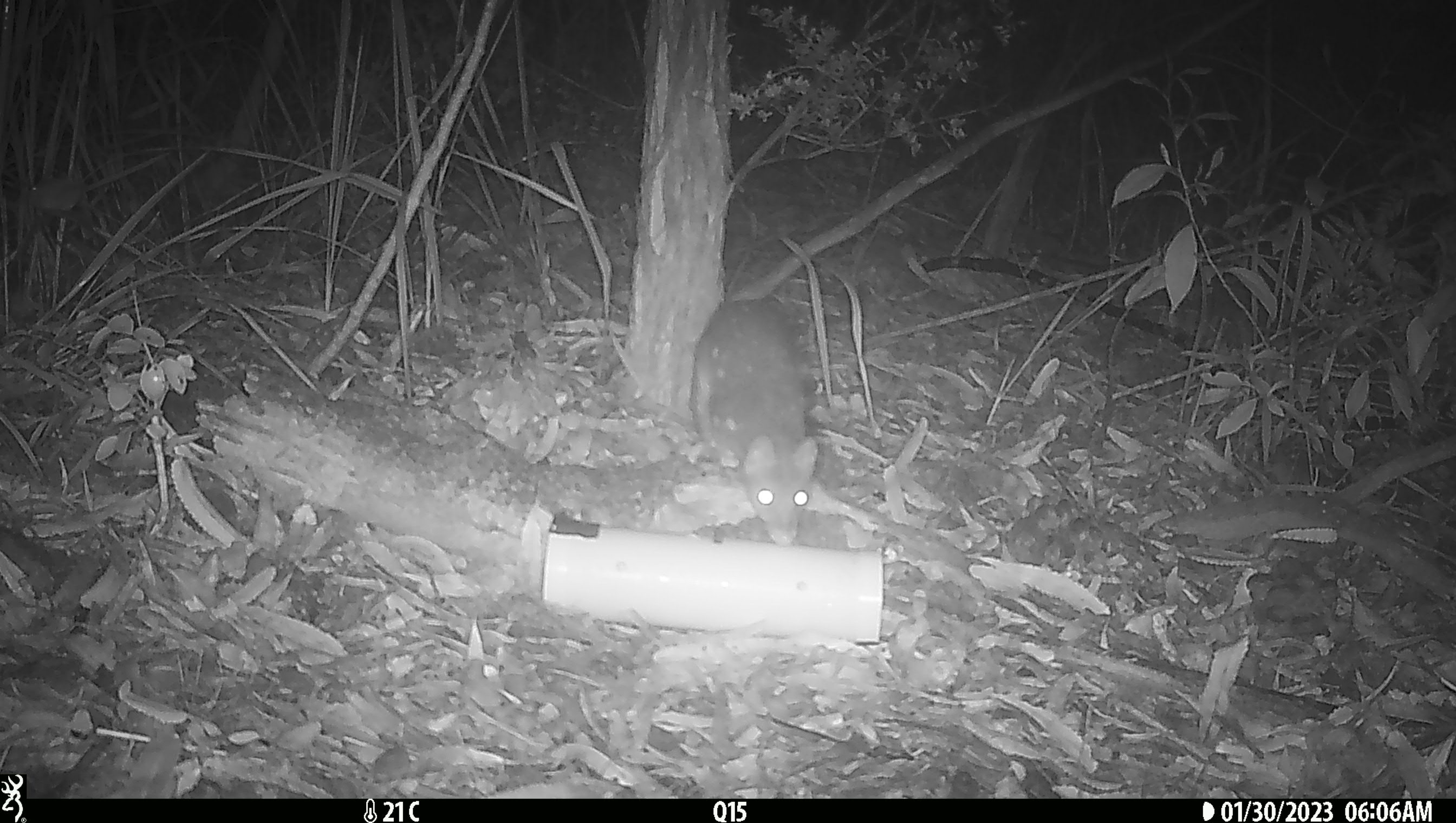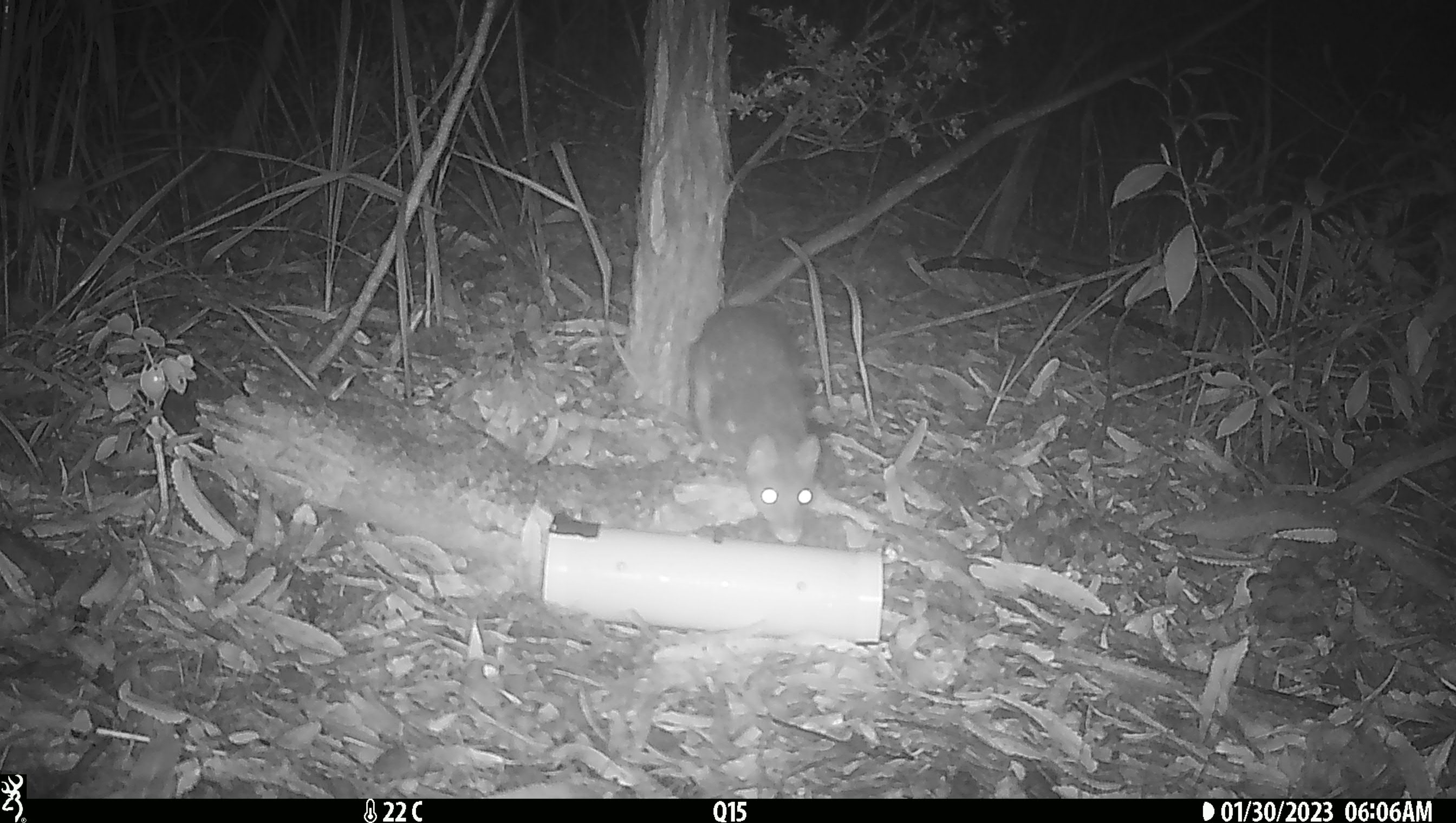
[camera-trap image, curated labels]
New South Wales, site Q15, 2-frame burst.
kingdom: Animalia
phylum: Chordata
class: Mammalia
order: Dasyuromorphia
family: Dasyuridae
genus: Dasyurus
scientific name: Dasyurus maculatus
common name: spotted-tailed quoll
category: quoll